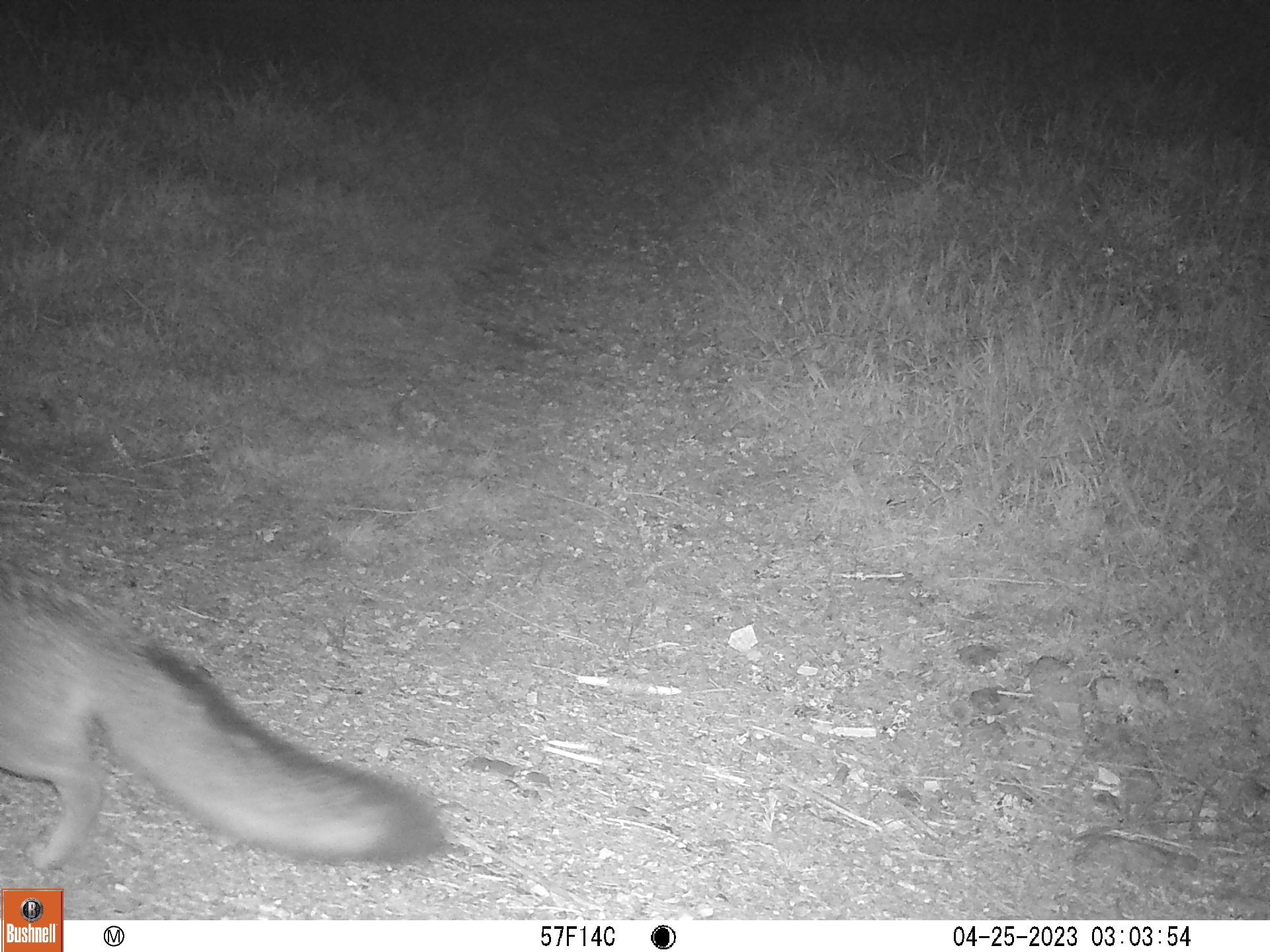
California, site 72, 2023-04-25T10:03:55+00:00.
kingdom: Animalia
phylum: Chordata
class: Mammalia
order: Carnivora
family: Canidae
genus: Urocyon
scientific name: Urocyon cinereoargenteus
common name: gray fox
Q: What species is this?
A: Gray fox (Urocyon cinereoargenteus).